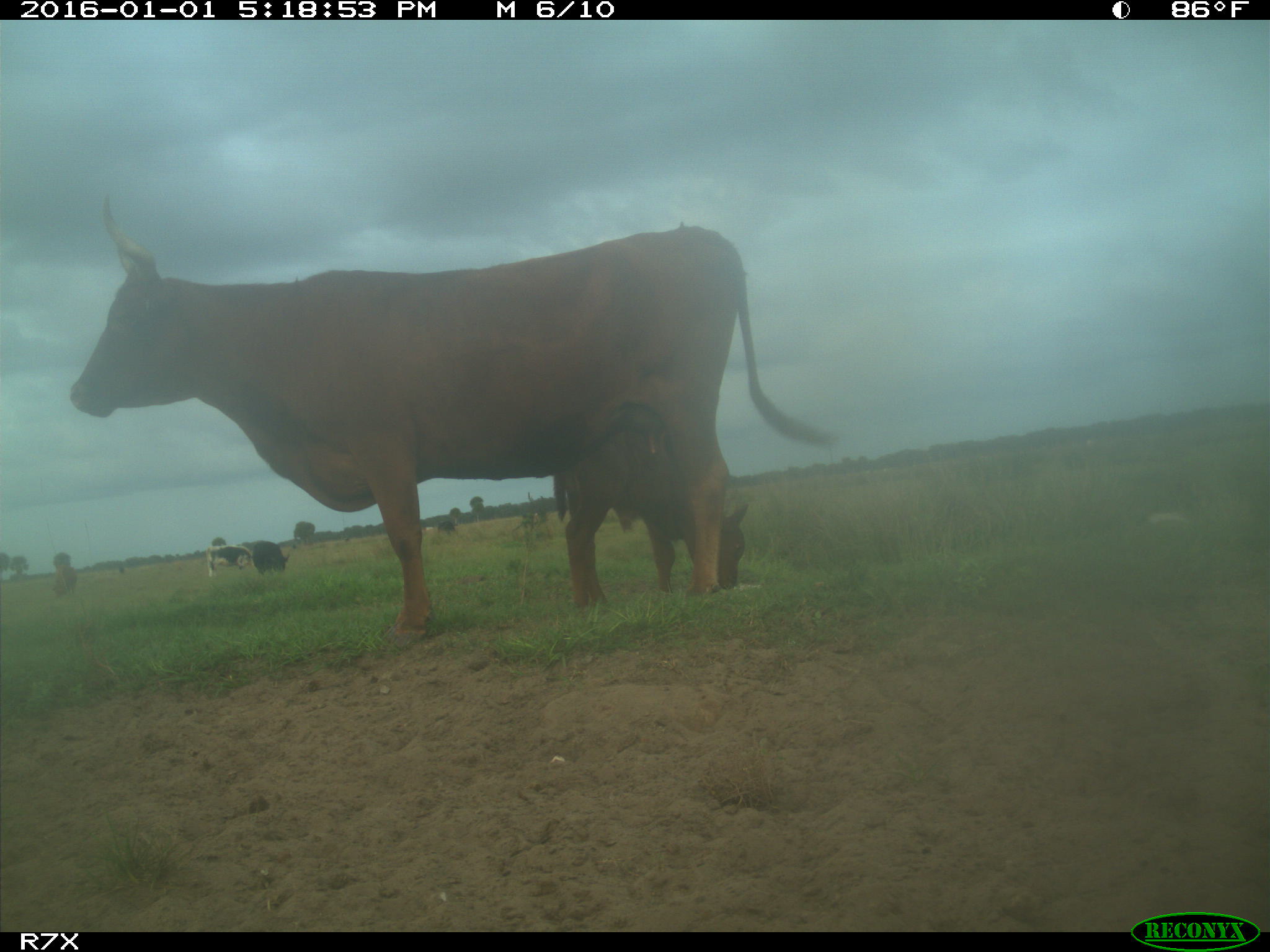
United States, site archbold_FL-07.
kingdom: Animalia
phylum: Chordata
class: Mammalia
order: Artiodactyla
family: Bovidae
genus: Bos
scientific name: Bos taurus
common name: domestic cow